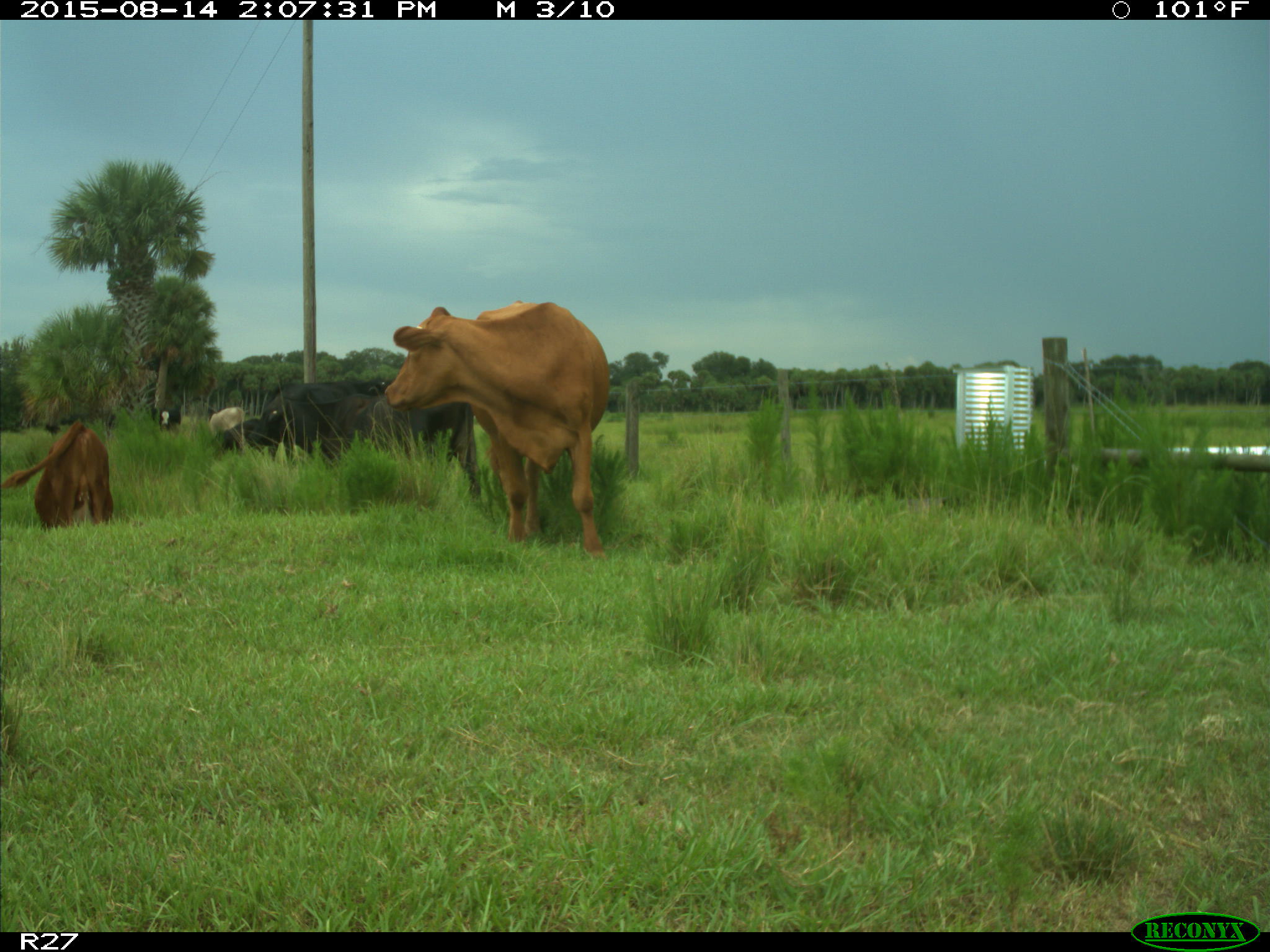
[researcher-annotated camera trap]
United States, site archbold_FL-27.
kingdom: Animalia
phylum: Chordata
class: Mammalia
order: Artiodactyla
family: Bovidae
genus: Bos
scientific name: Bos taurus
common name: domestic cow